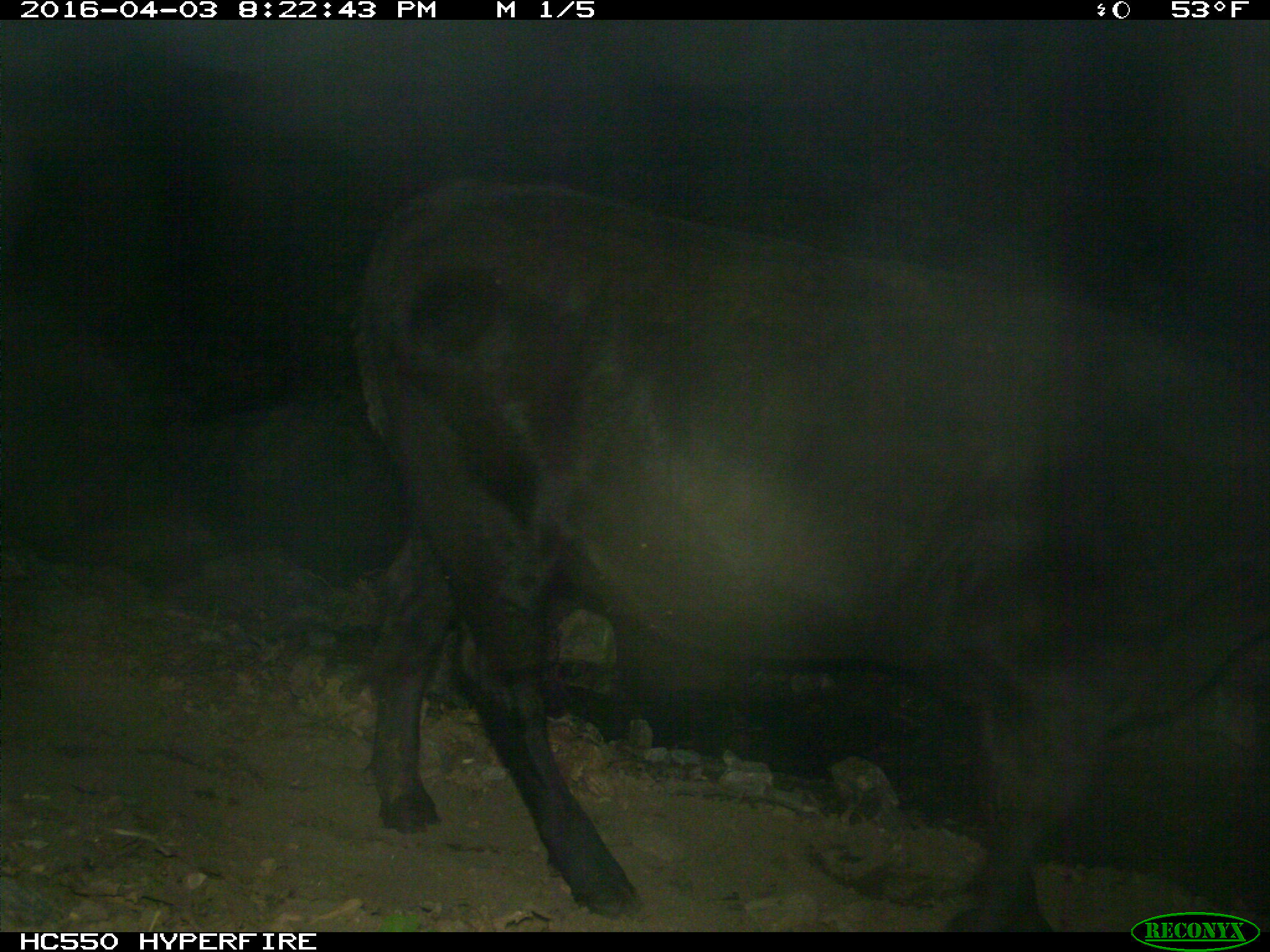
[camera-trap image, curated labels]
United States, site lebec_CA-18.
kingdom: Animalia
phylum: Chordata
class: Mammalia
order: Artiodactyla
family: Bovidae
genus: Bos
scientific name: Bos taurus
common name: domestic cow